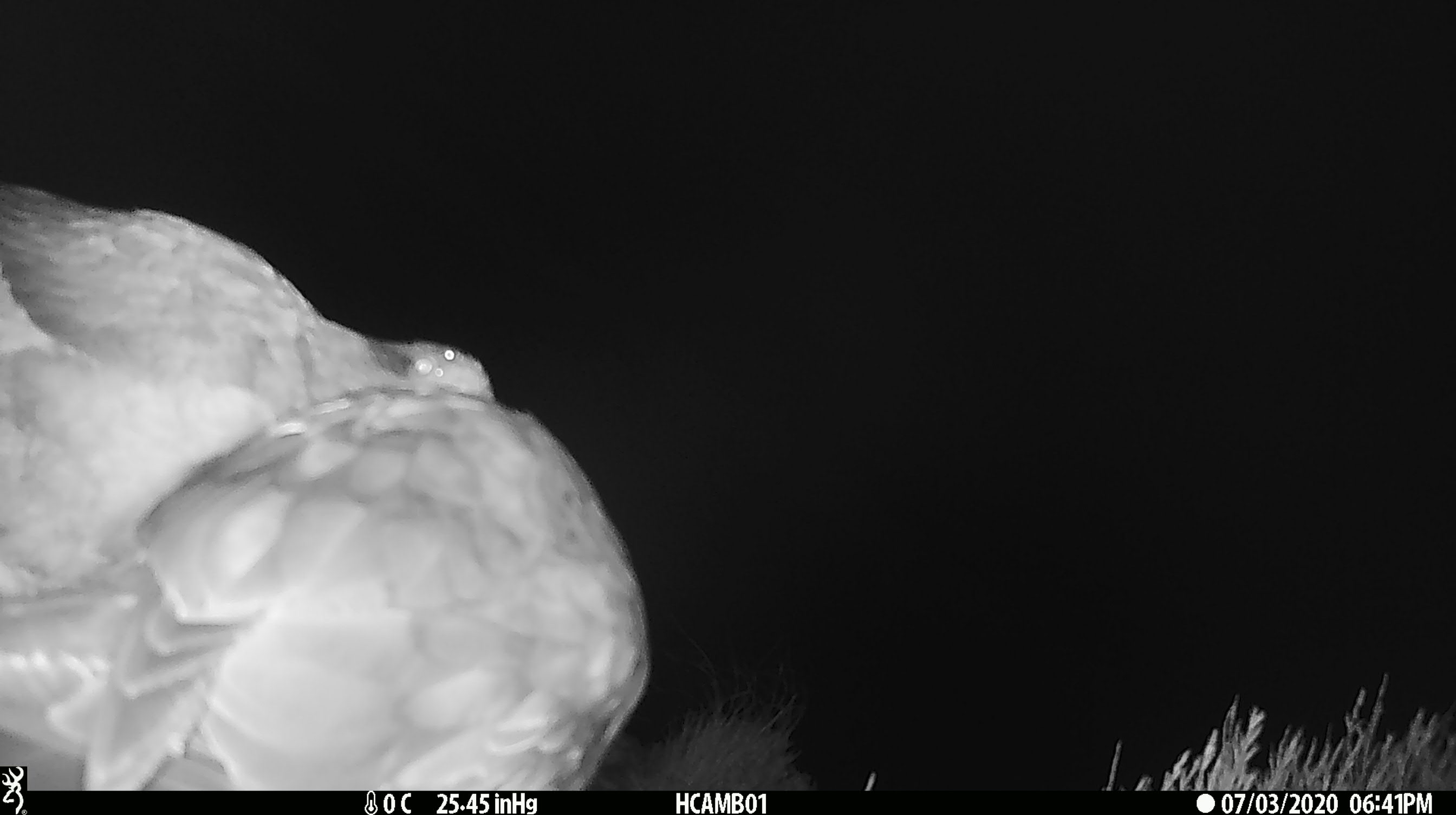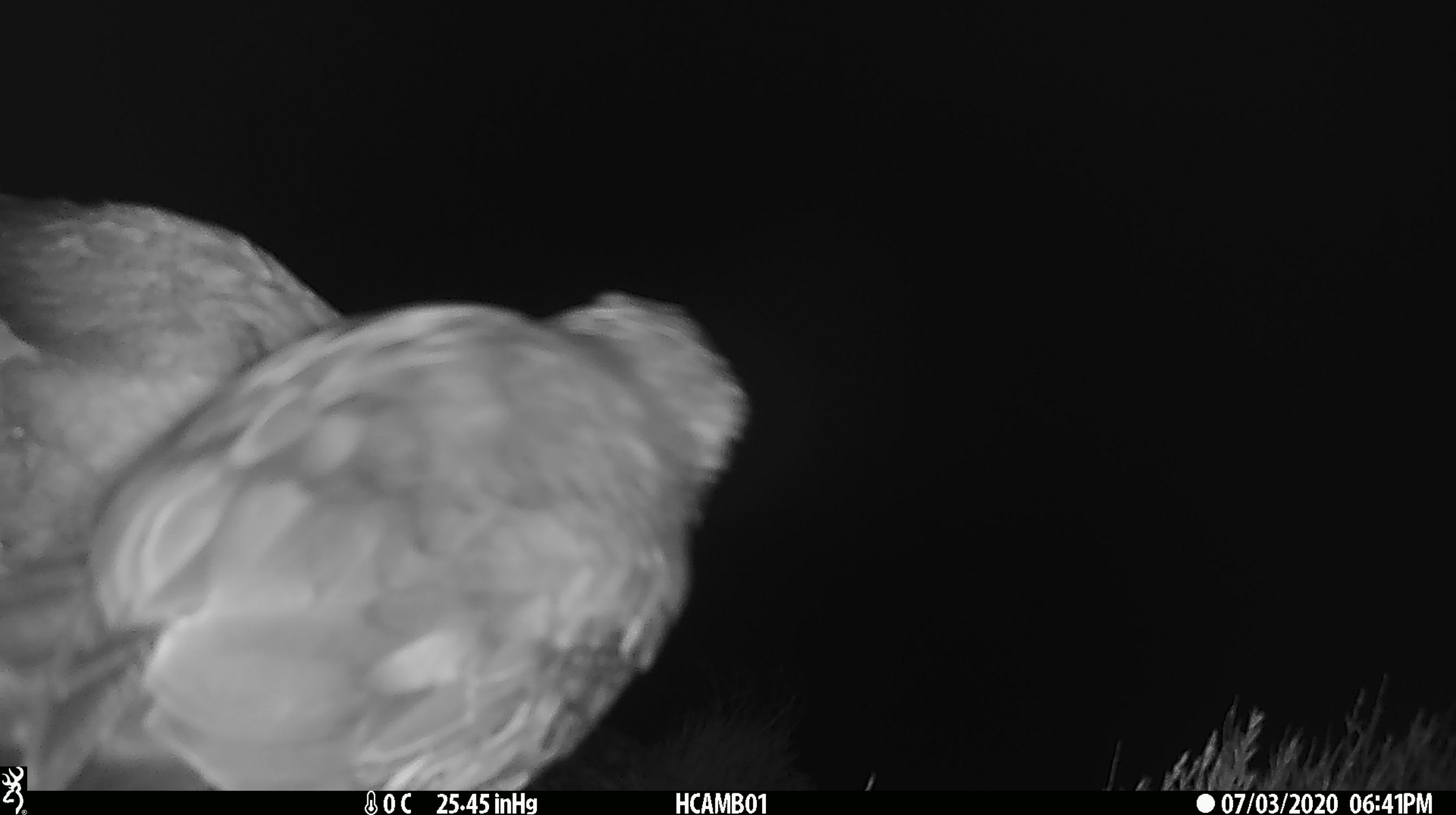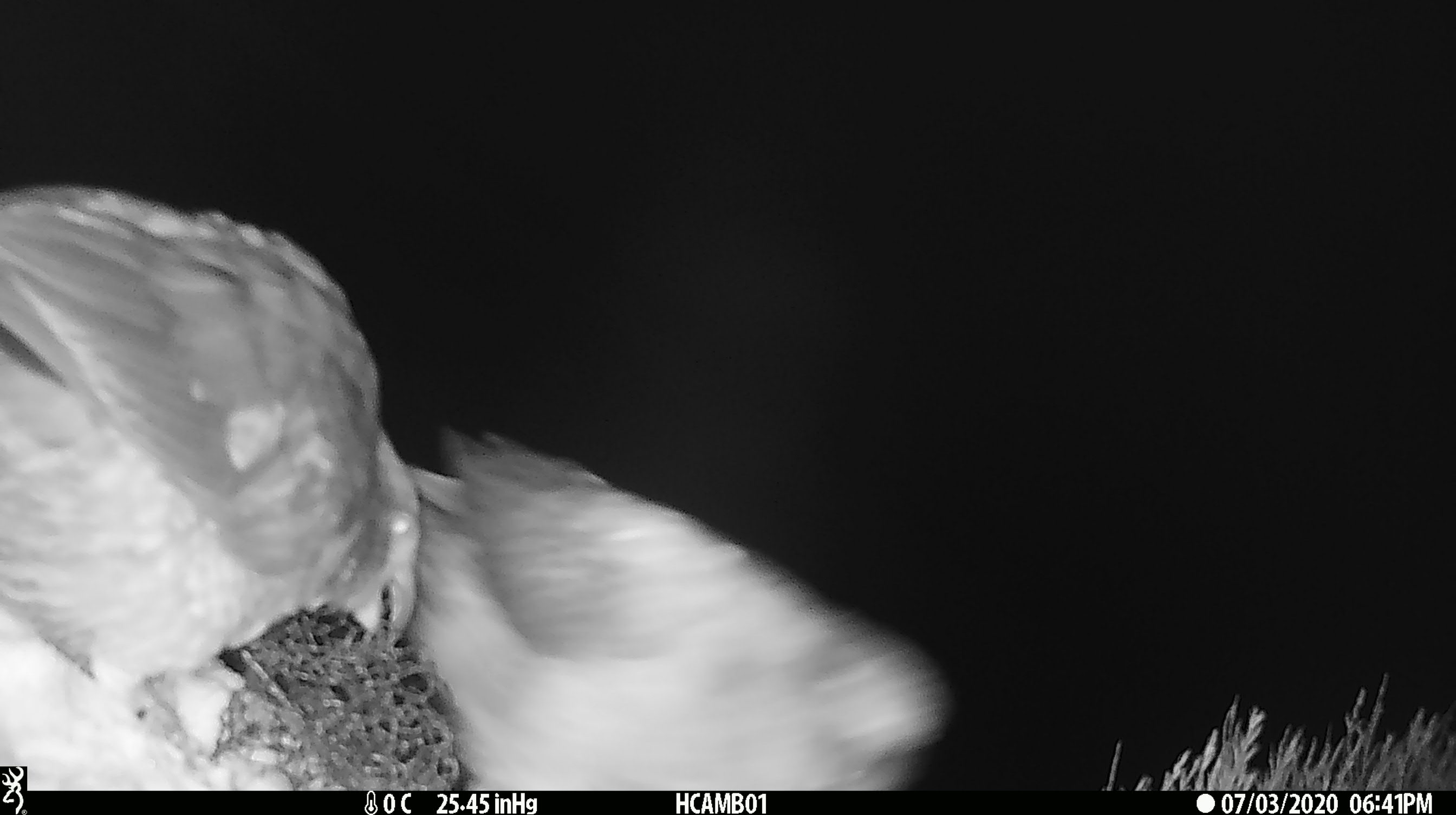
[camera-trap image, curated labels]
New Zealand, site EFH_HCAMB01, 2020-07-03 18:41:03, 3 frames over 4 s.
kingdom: Animalia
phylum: Chordata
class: Aves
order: Psittaciformes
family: Strigopidae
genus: Nestor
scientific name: Nestor notabilis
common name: kea